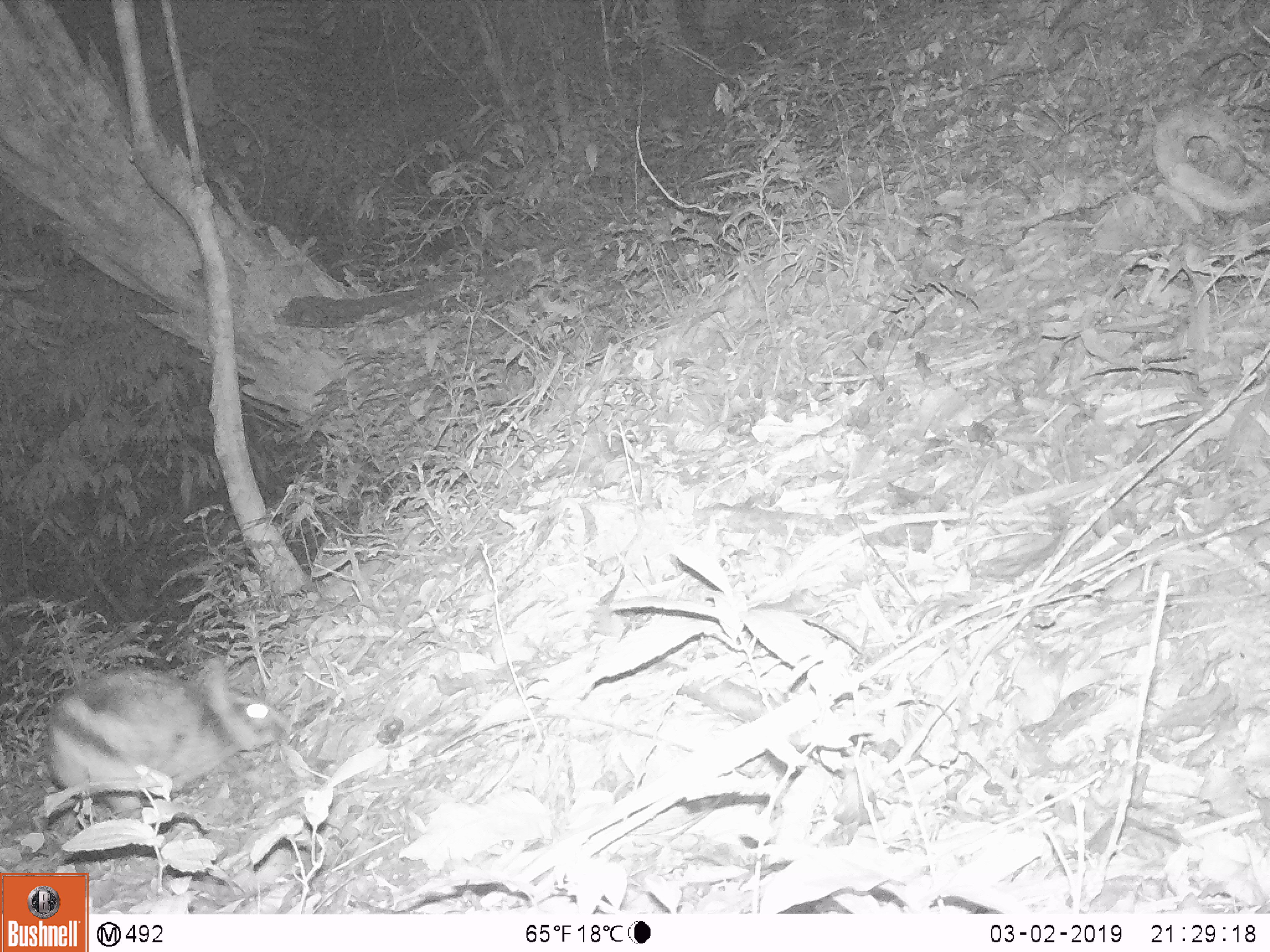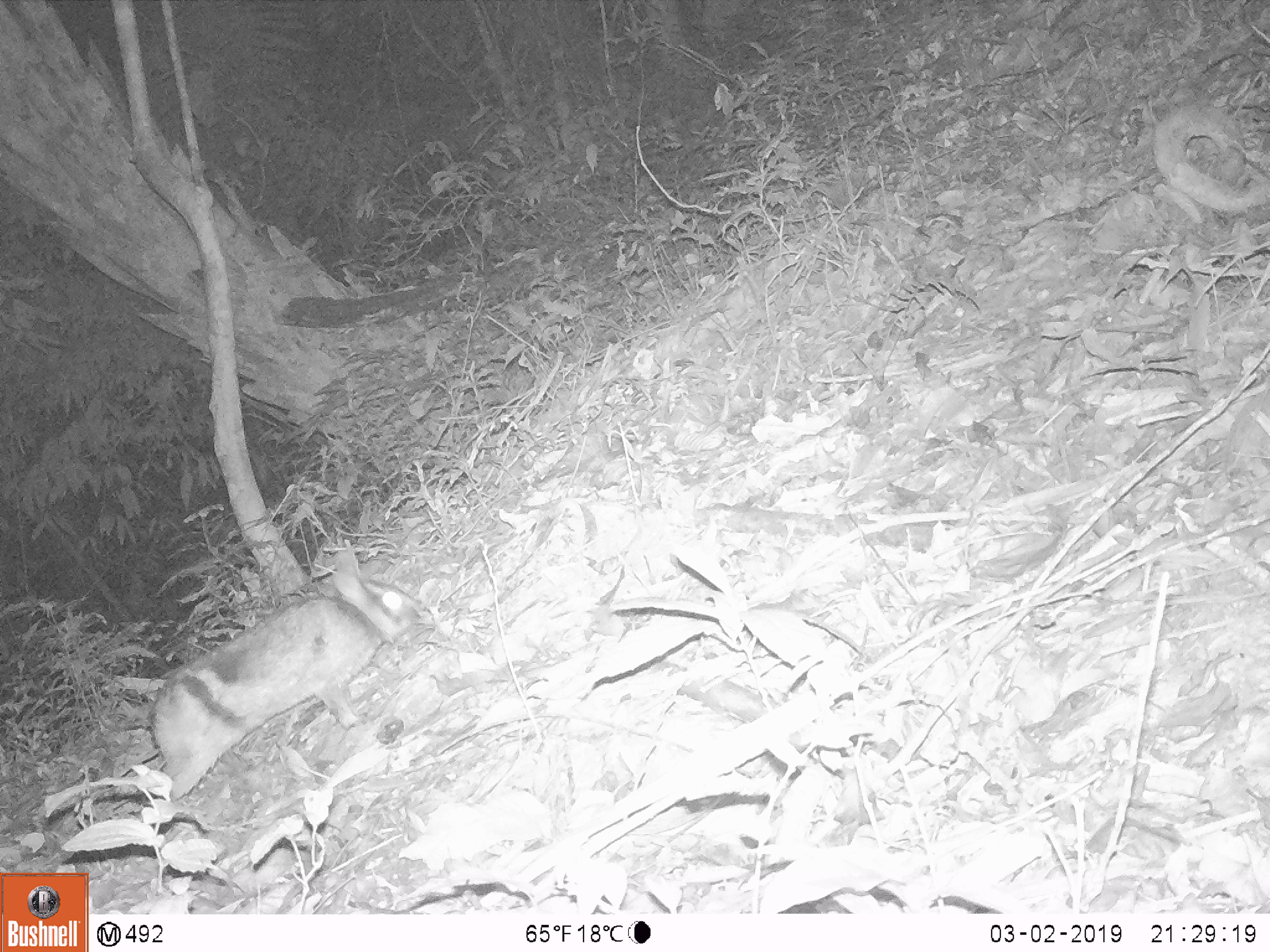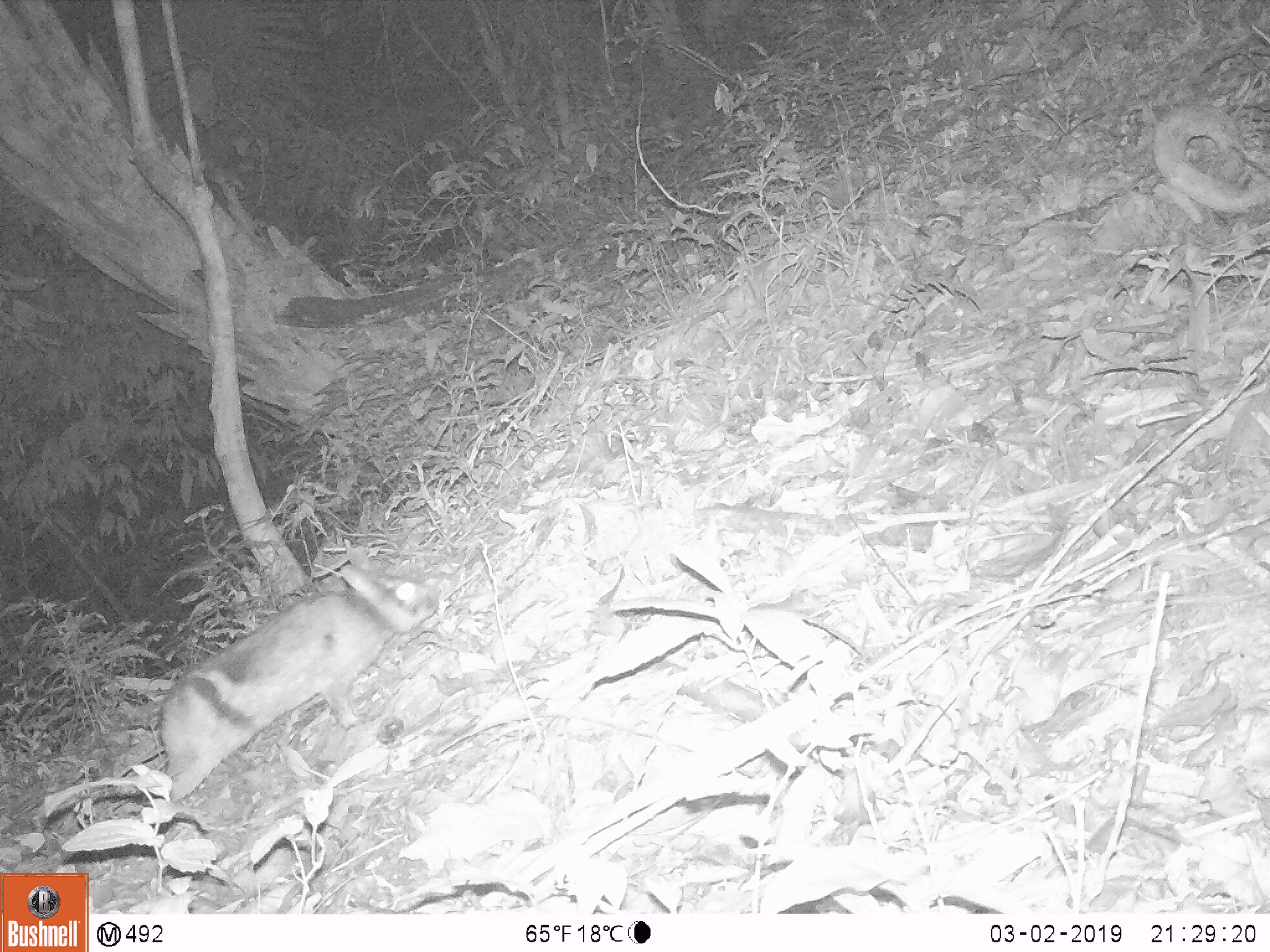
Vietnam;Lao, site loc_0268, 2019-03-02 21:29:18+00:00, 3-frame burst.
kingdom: Animalia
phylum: Chordata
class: Mammalia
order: Lagomorpha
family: Leporidae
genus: Nesolagus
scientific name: Nesolagus timminsi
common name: annamite striped rabbit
Annamite striped rabbit (Nesolagus timminsi). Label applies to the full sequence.